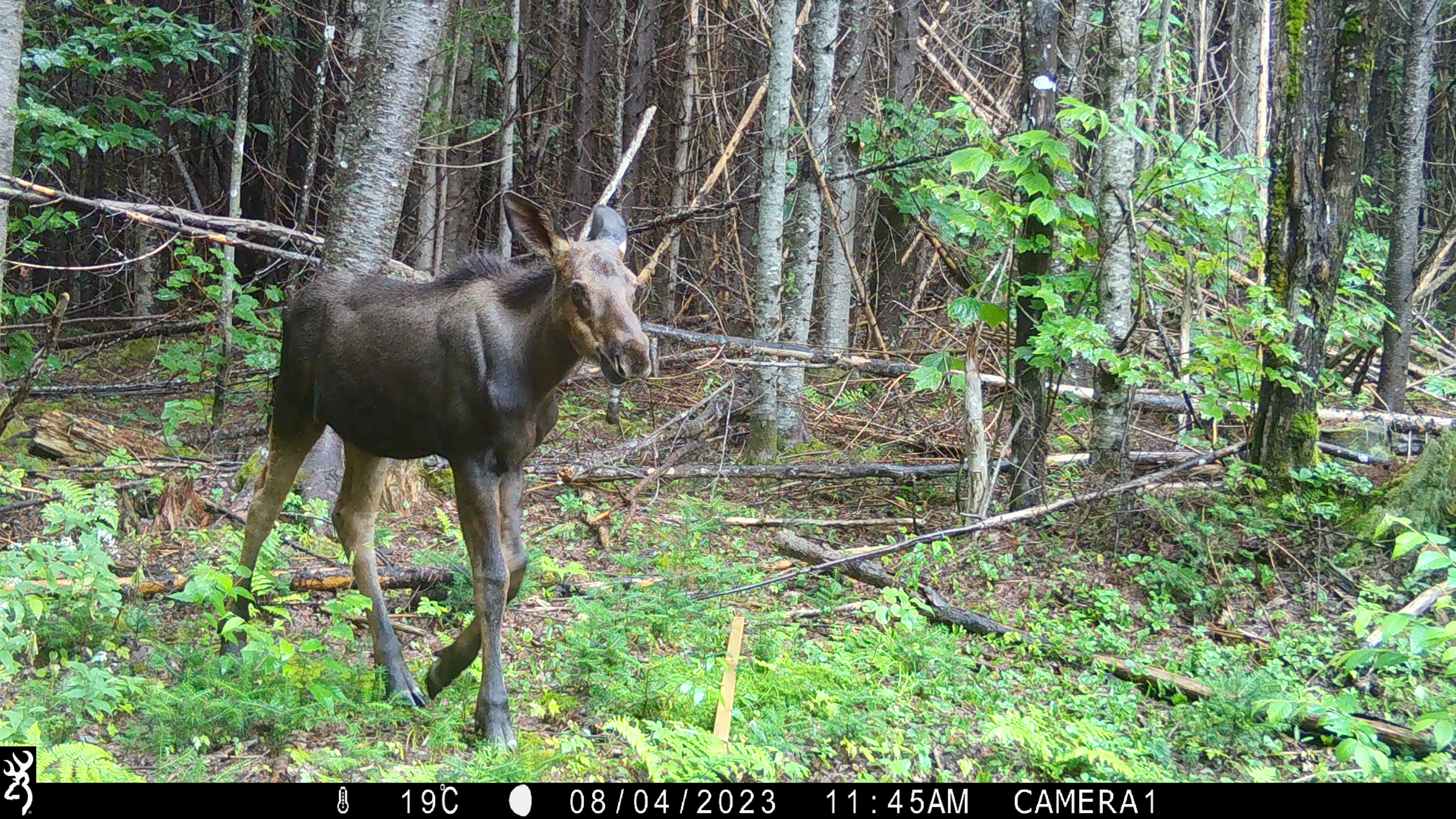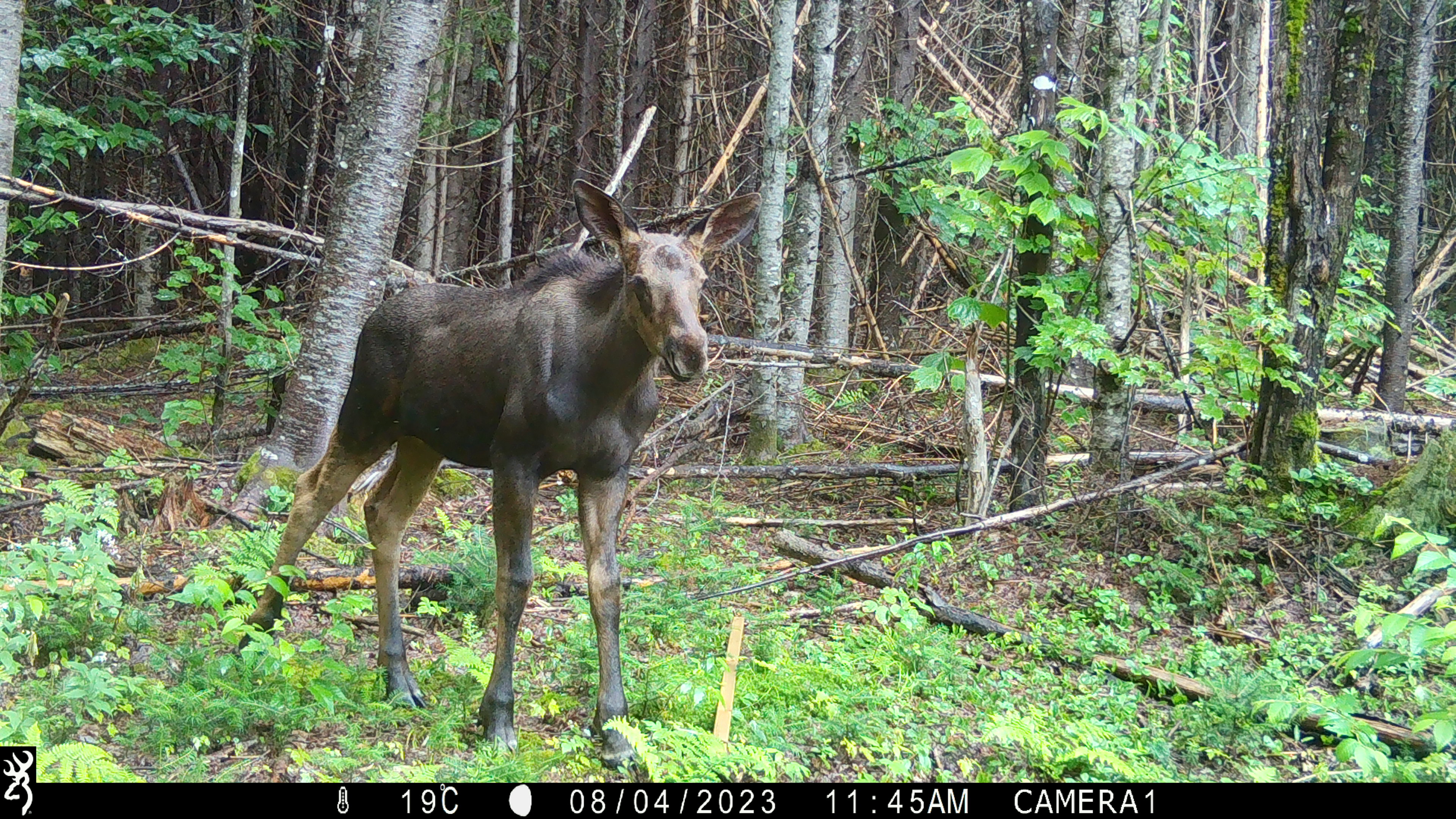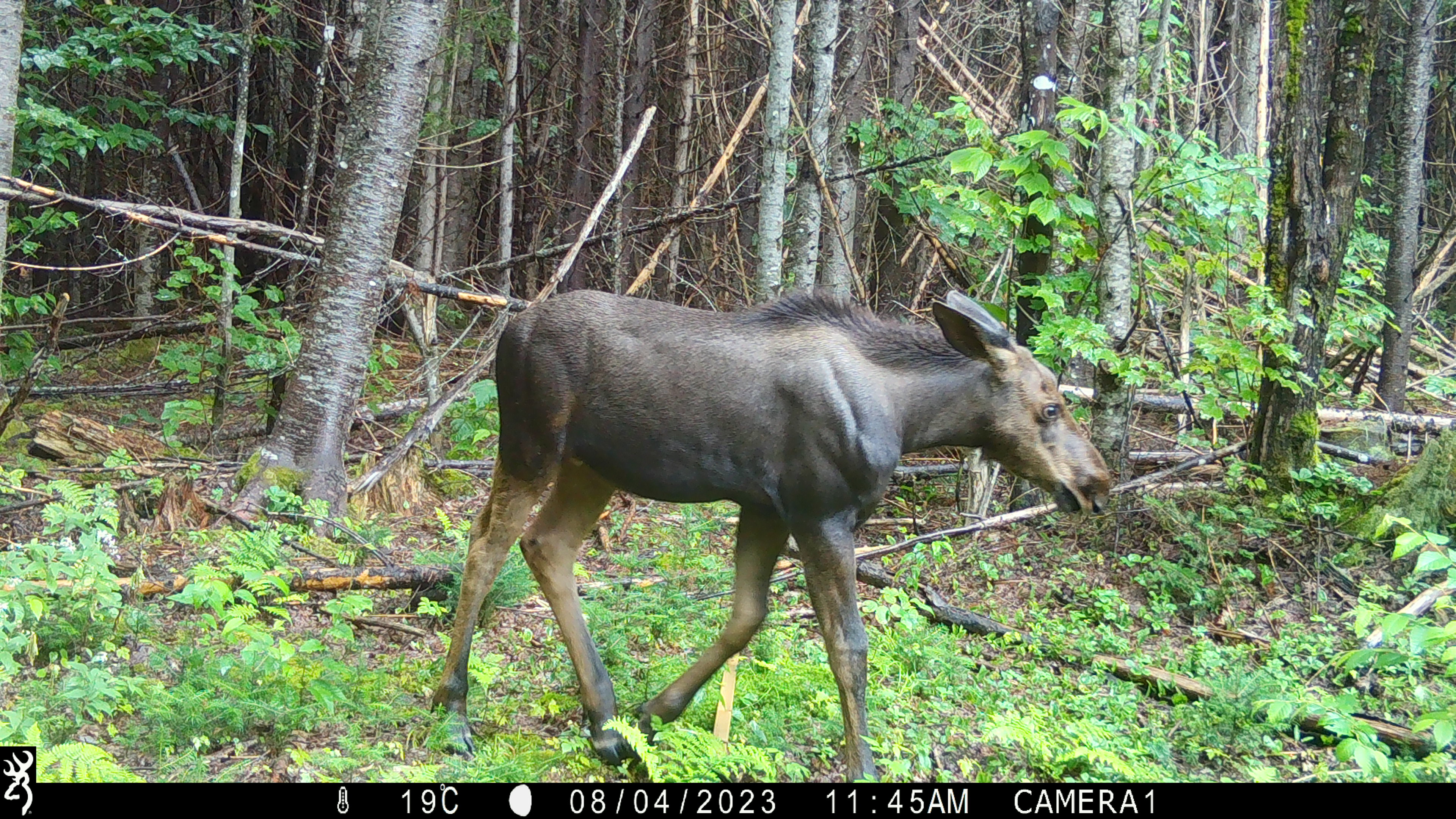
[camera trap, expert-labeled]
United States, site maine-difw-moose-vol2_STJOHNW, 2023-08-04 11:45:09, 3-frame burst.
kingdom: Animalia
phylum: Chordata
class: Mammalia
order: Artiodactyla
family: Cervidae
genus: Alces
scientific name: Alces alces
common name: moose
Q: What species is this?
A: Moose (Alces alces).